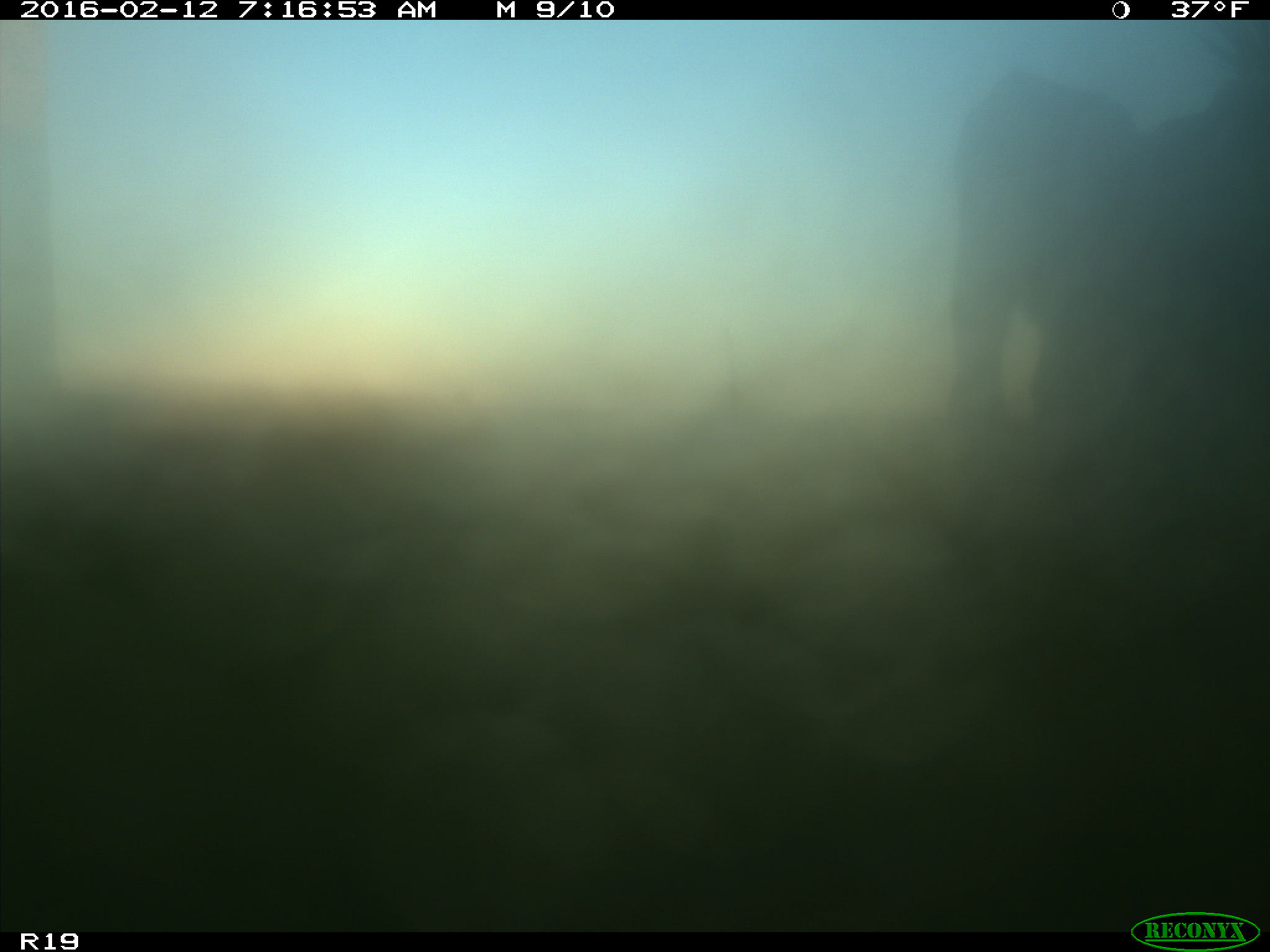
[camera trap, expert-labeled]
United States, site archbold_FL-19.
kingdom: Animalia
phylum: Chordata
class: Mammalia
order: Artiodactyla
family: Bovidae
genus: Bos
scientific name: Bos taurus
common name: domestic cow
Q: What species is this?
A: Bos taurus (domestic cow).